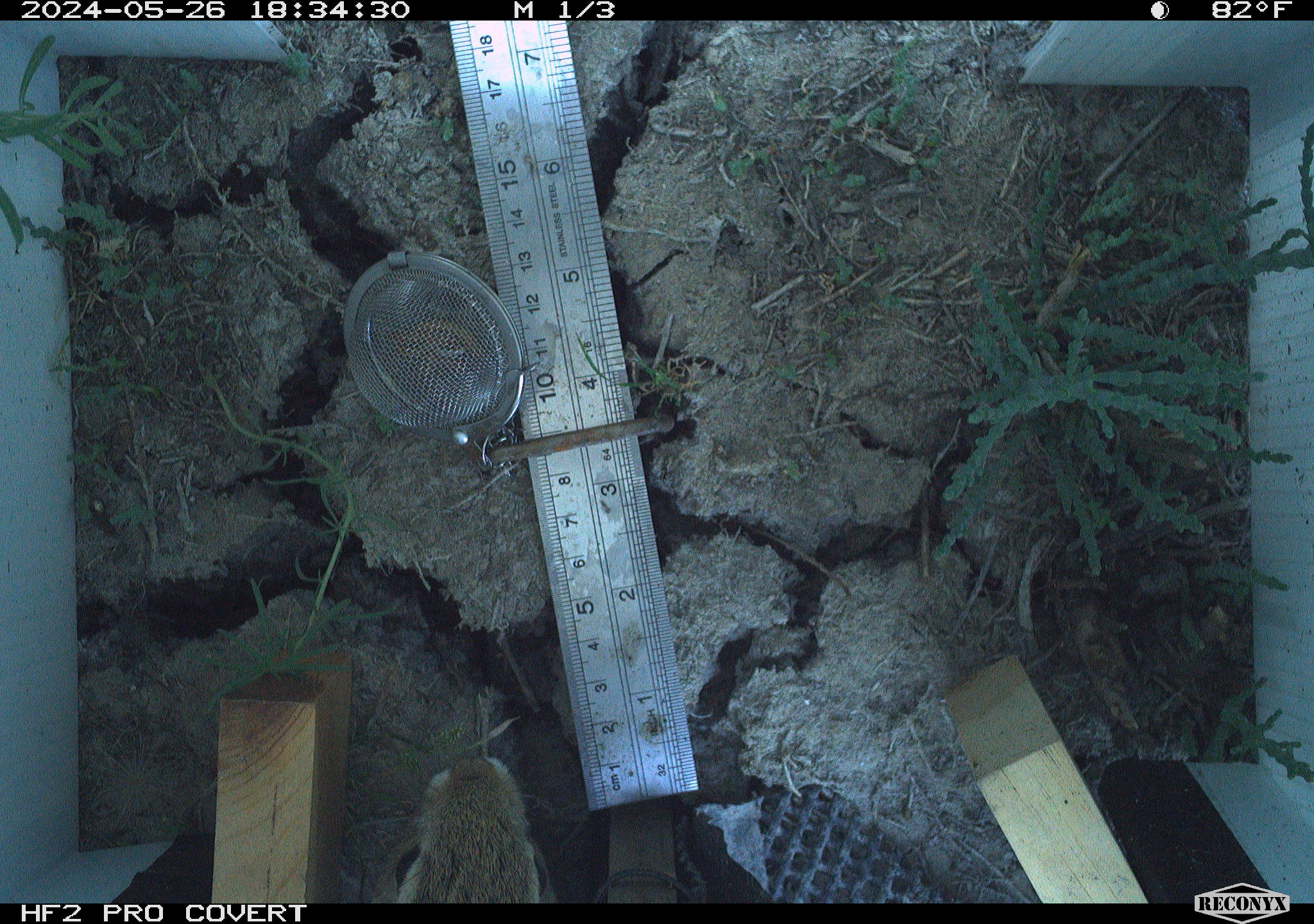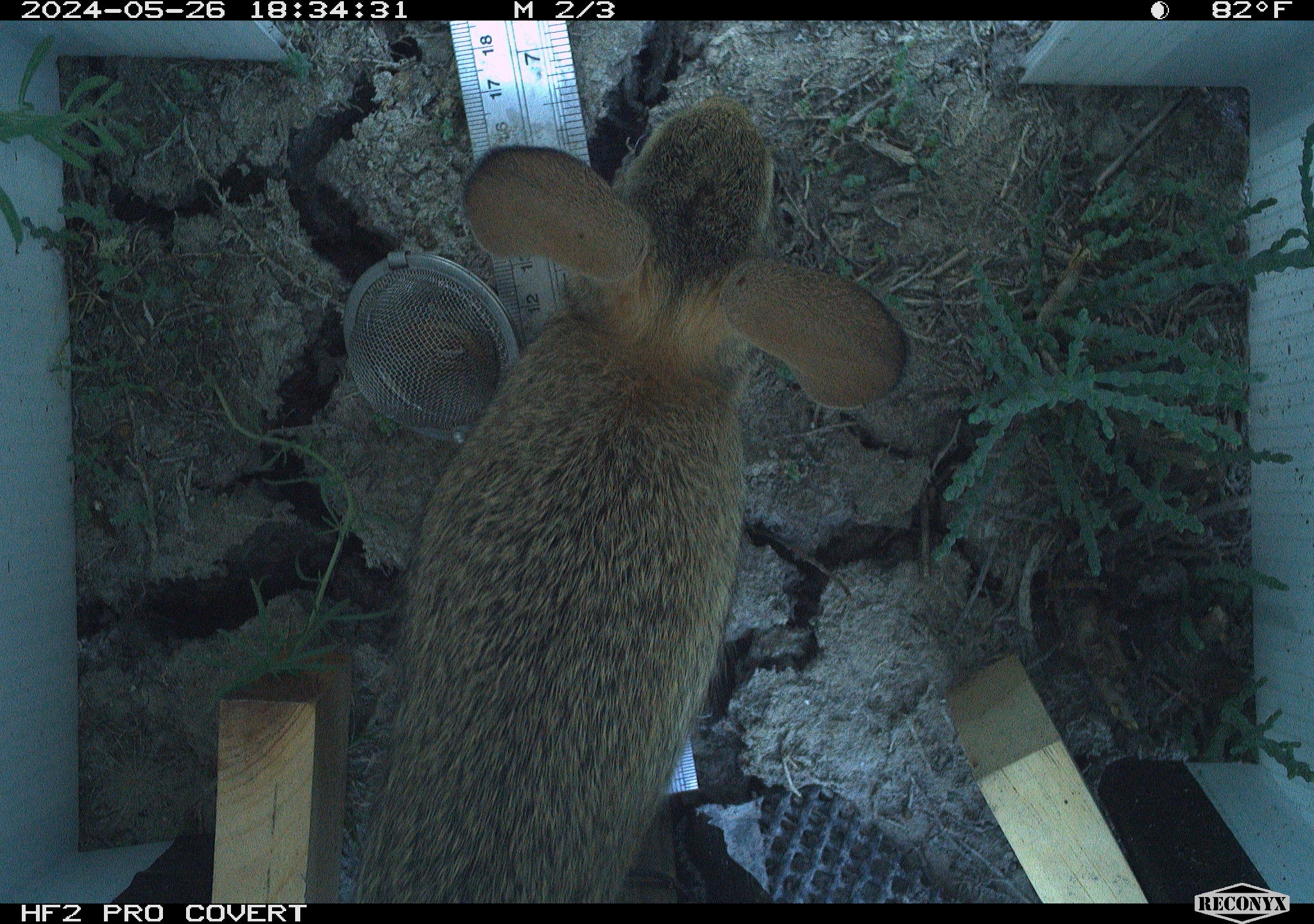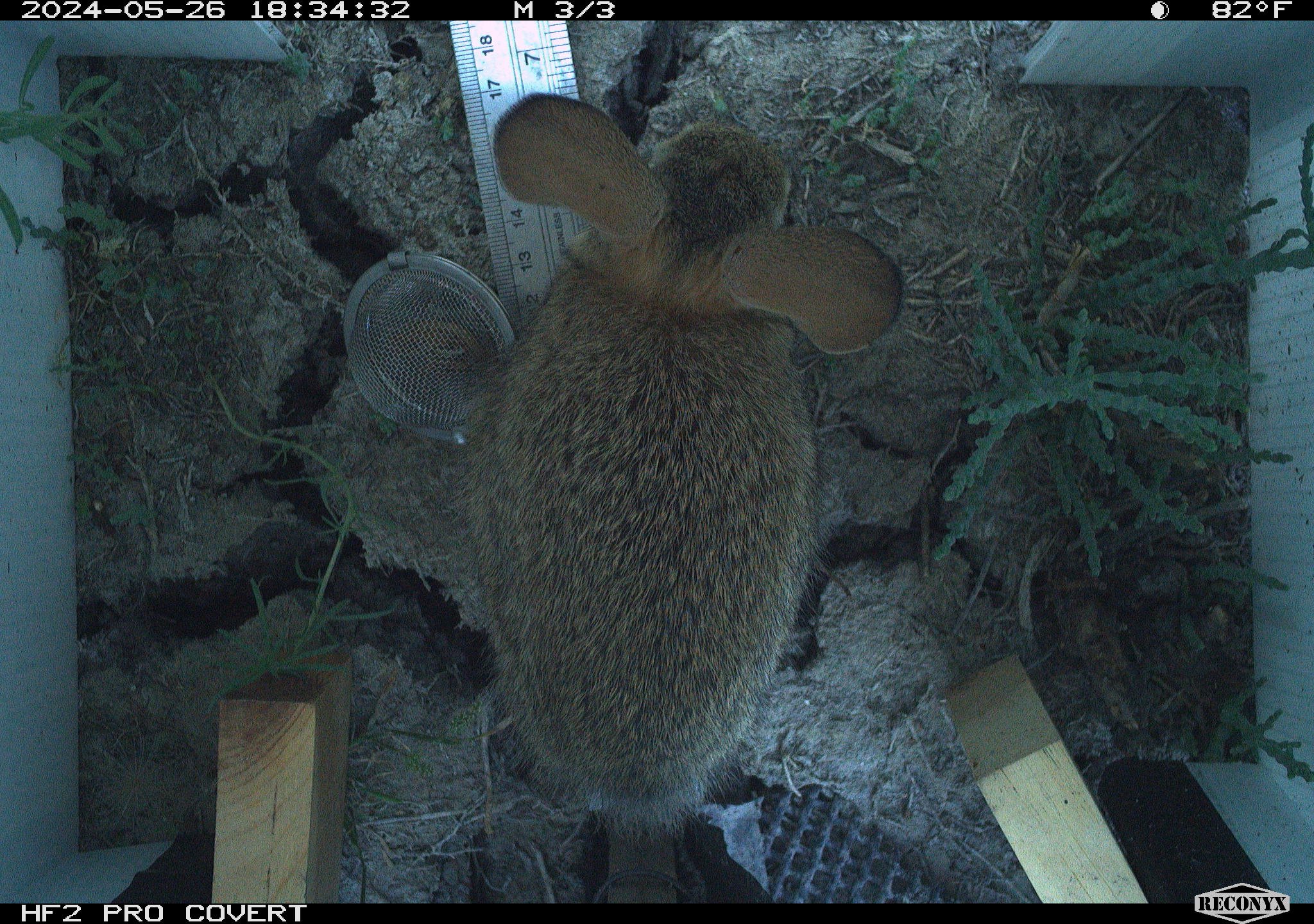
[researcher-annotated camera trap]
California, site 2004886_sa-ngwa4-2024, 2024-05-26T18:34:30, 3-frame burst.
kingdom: Animalia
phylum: Chordata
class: Mammalia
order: Rodentia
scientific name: Rodentia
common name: mouse species